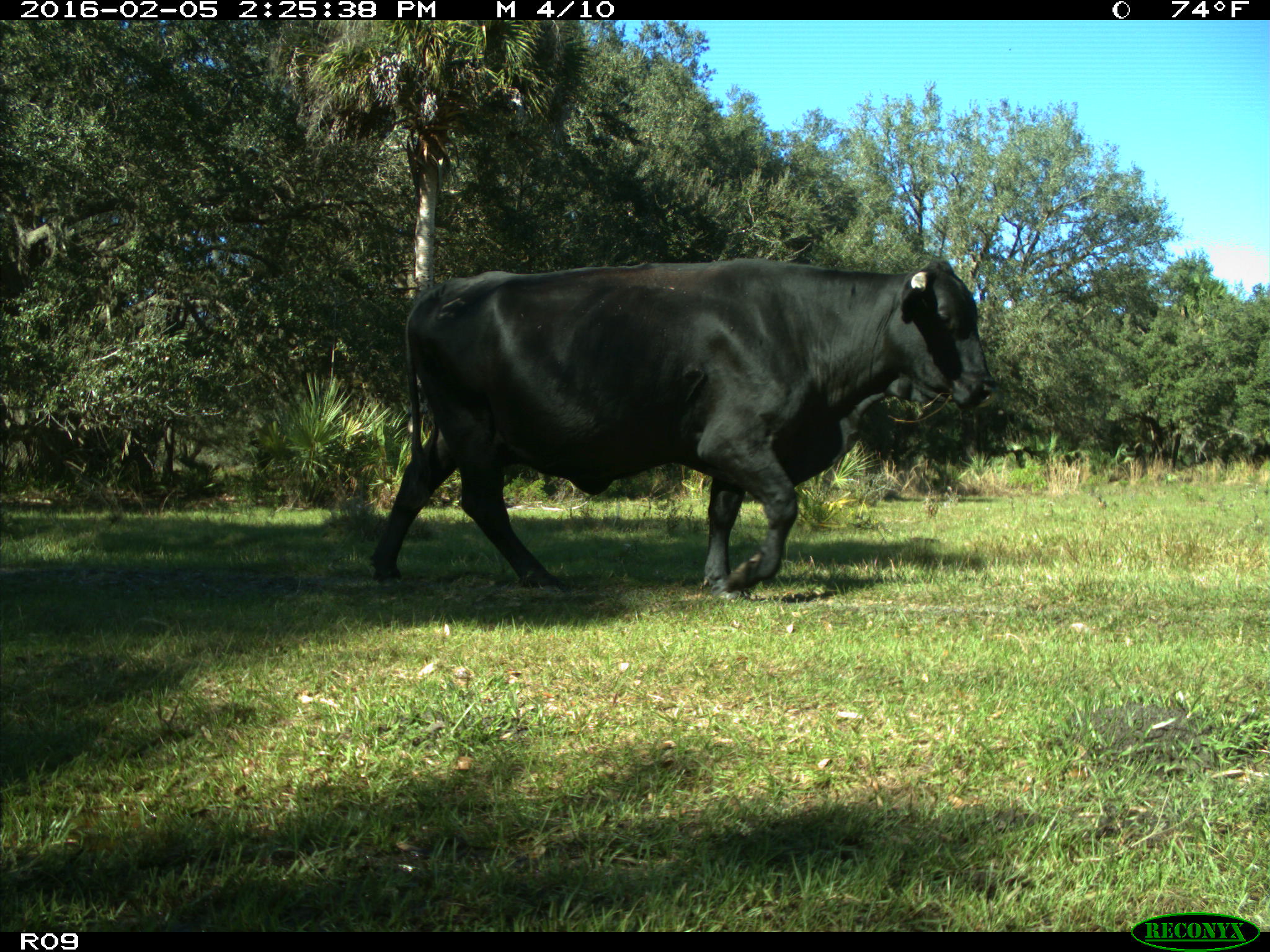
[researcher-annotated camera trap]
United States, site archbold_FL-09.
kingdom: Animalia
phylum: Chordata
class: Mammalia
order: Artiodactyla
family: Bovidae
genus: Bos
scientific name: Bos taurus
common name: domestic cow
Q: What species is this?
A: Bos taurus (domestic cow).